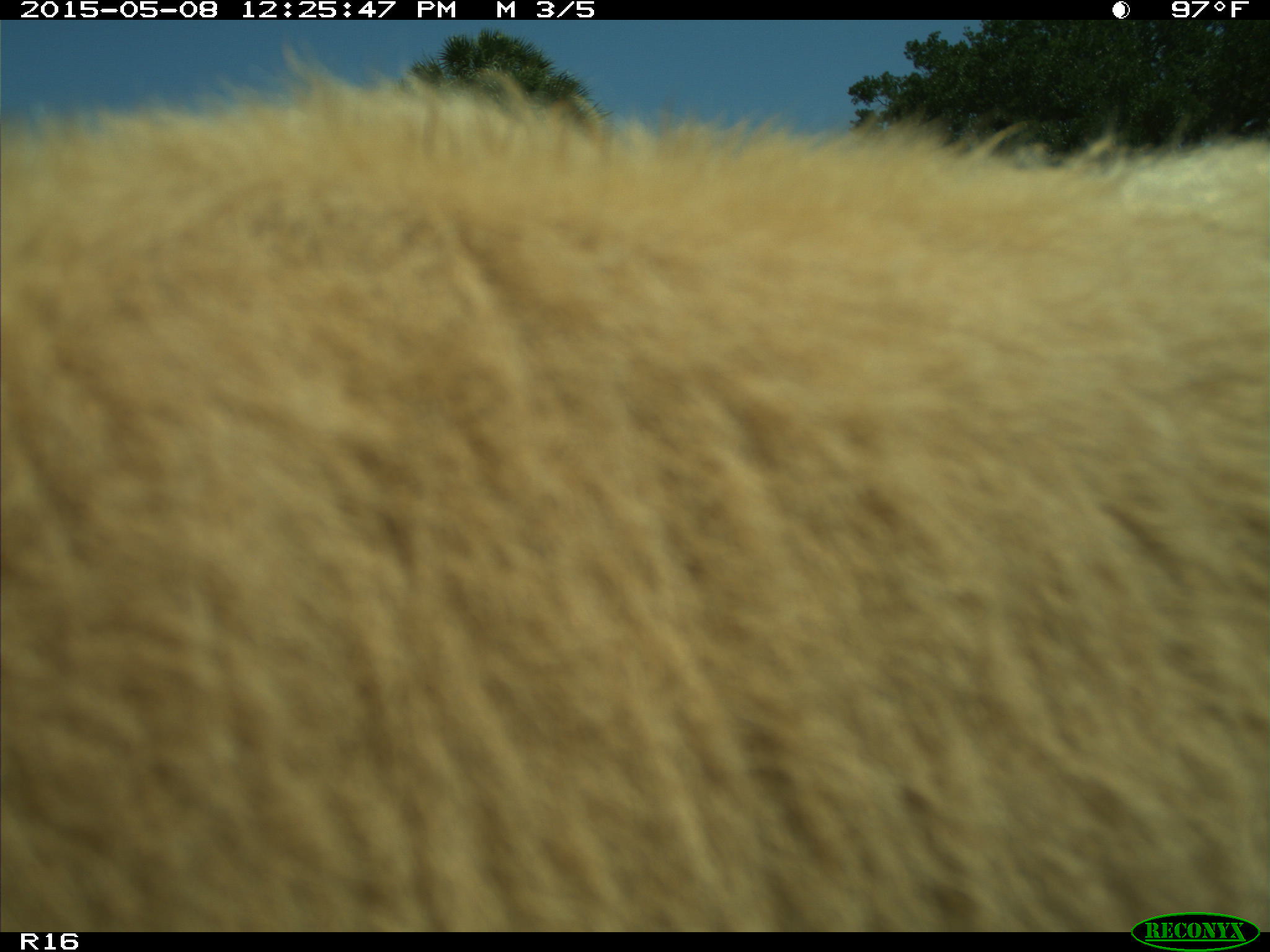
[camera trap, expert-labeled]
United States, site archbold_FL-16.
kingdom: Animalia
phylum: Chordata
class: Mammalia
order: Artiodactyla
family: Bovidae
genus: Bos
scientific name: Bos taurus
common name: domestic cow